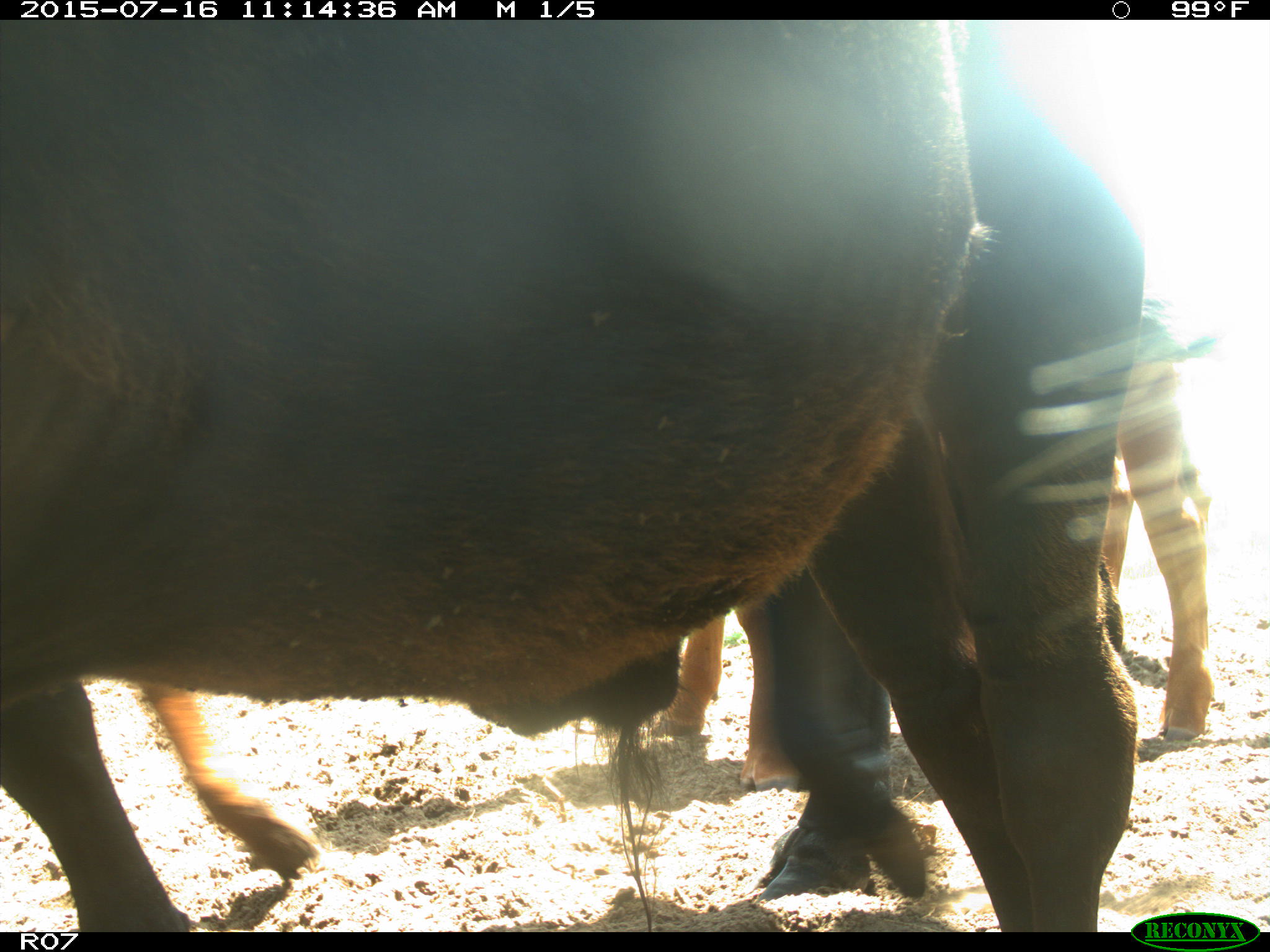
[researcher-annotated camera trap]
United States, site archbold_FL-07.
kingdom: Animalia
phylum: Chordata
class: Mammalia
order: Artiodactyla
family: Bovidae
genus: Bos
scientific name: Bos taurus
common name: domestic cow